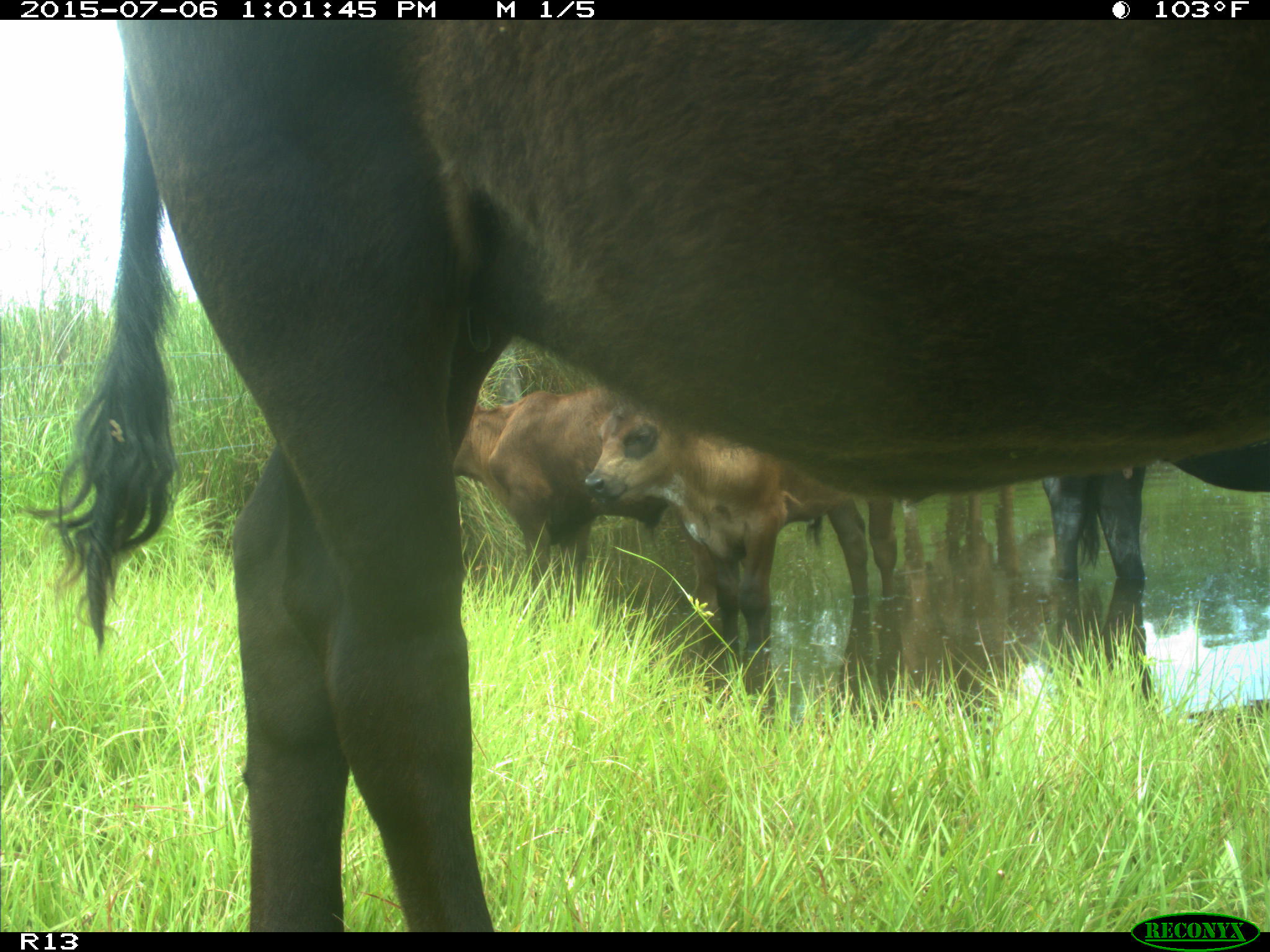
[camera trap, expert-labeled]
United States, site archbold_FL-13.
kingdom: Animalia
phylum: Chordata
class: Mammalia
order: Artiodactyla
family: Bovidae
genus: Bos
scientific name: Bos taurus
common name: domestic cow